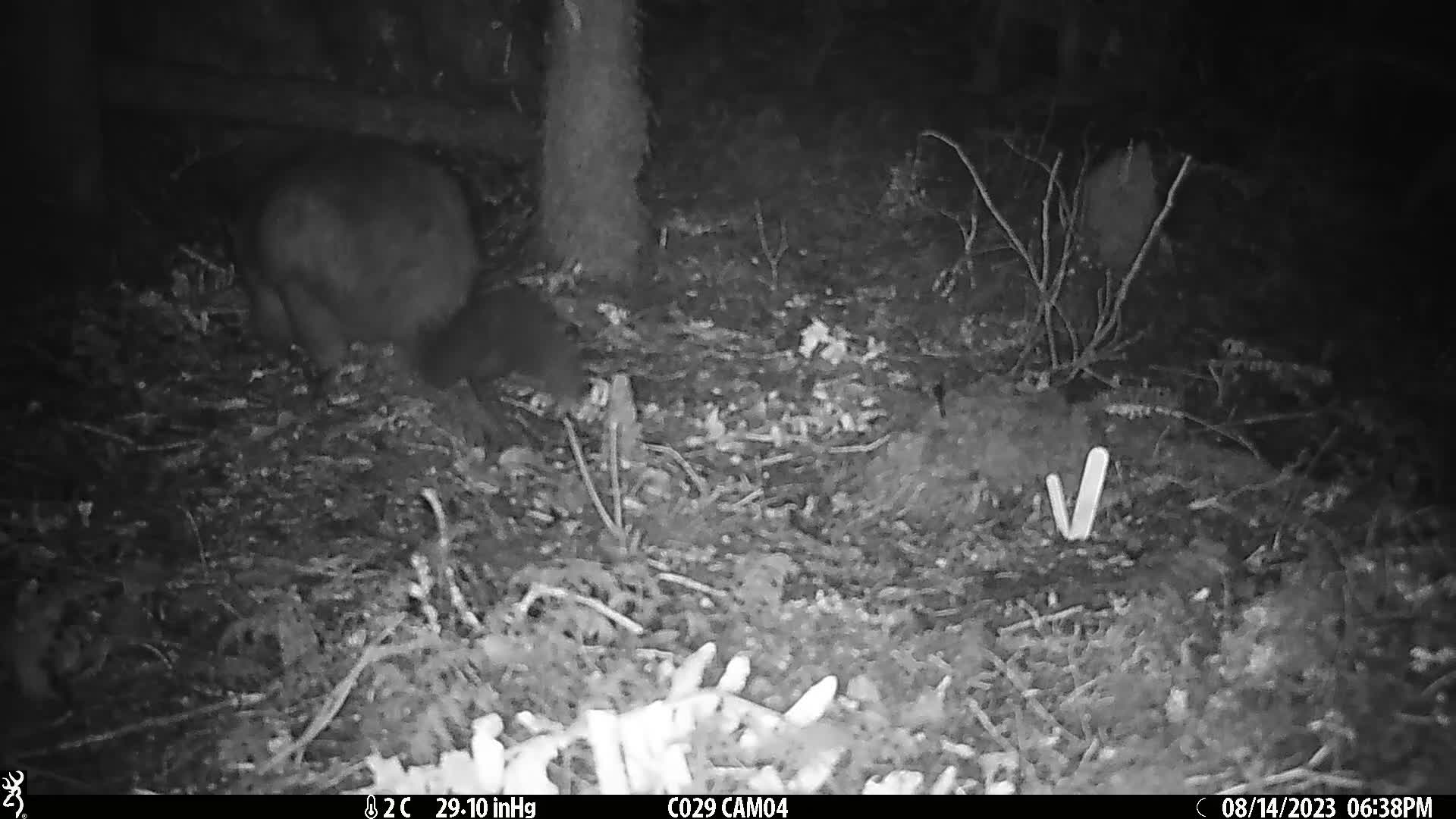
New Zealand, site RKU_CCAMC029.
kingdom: Animalia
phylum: Chordata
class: Mammalia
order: Diprotodontia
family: Phalangeridae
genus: Trichosurus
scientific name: Trichosurus vulpecula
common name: common brushtail possum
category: possum